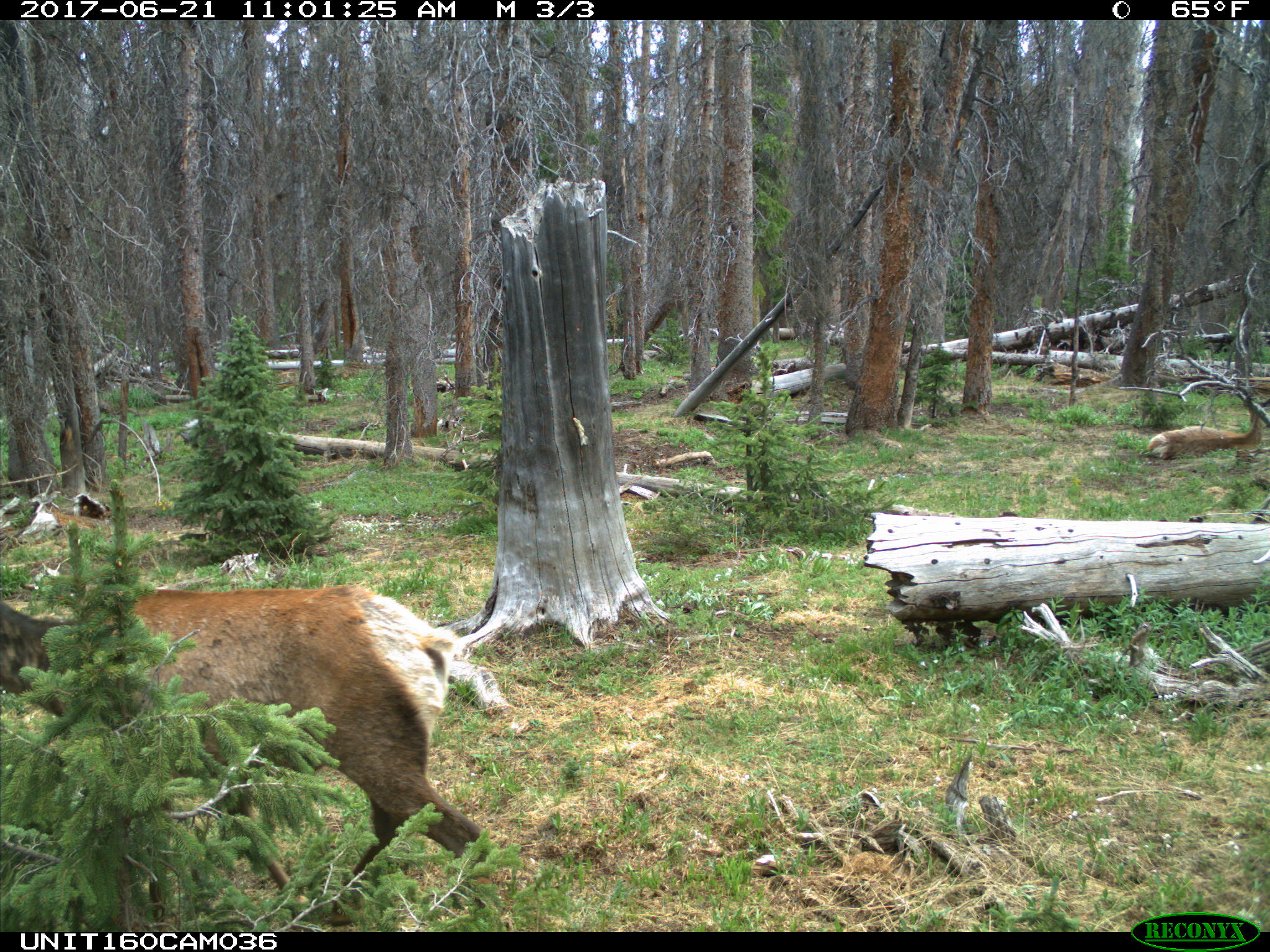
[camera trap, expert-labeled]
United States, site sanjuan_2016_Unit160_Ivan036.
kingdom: Animalia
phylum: Chordata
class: Mammalia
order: Artiodactyla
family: Cervidae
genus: Cervus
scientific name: Cervus elaphus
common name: red deer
Cervus elaphus (red deer).